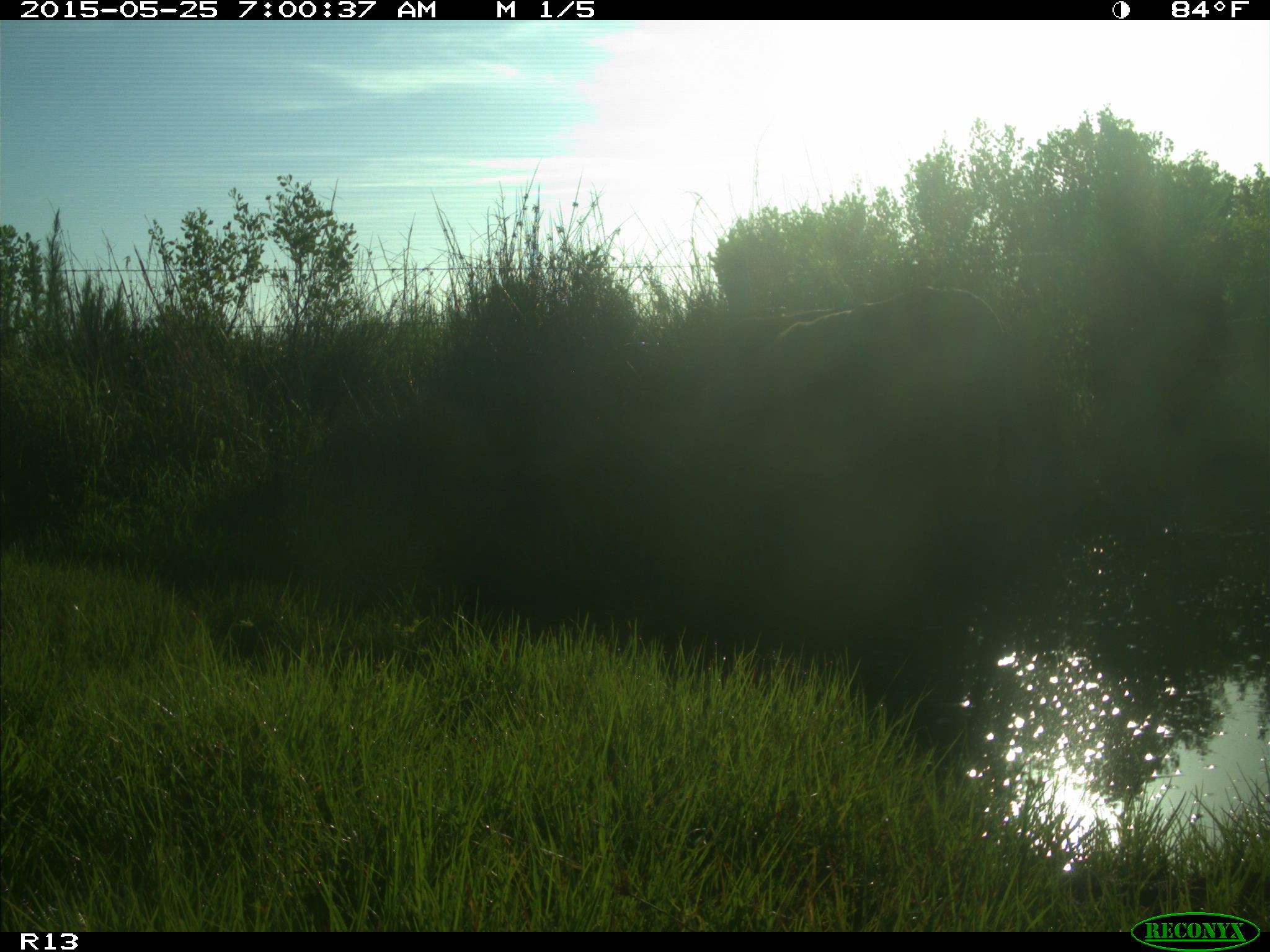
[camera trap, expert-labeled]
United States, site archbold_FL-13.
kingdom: Animalia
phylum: Chordata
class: Mammalia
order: Artiodactyla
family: Bovidae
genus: Bos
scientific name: Bos taurus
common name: domestic cow